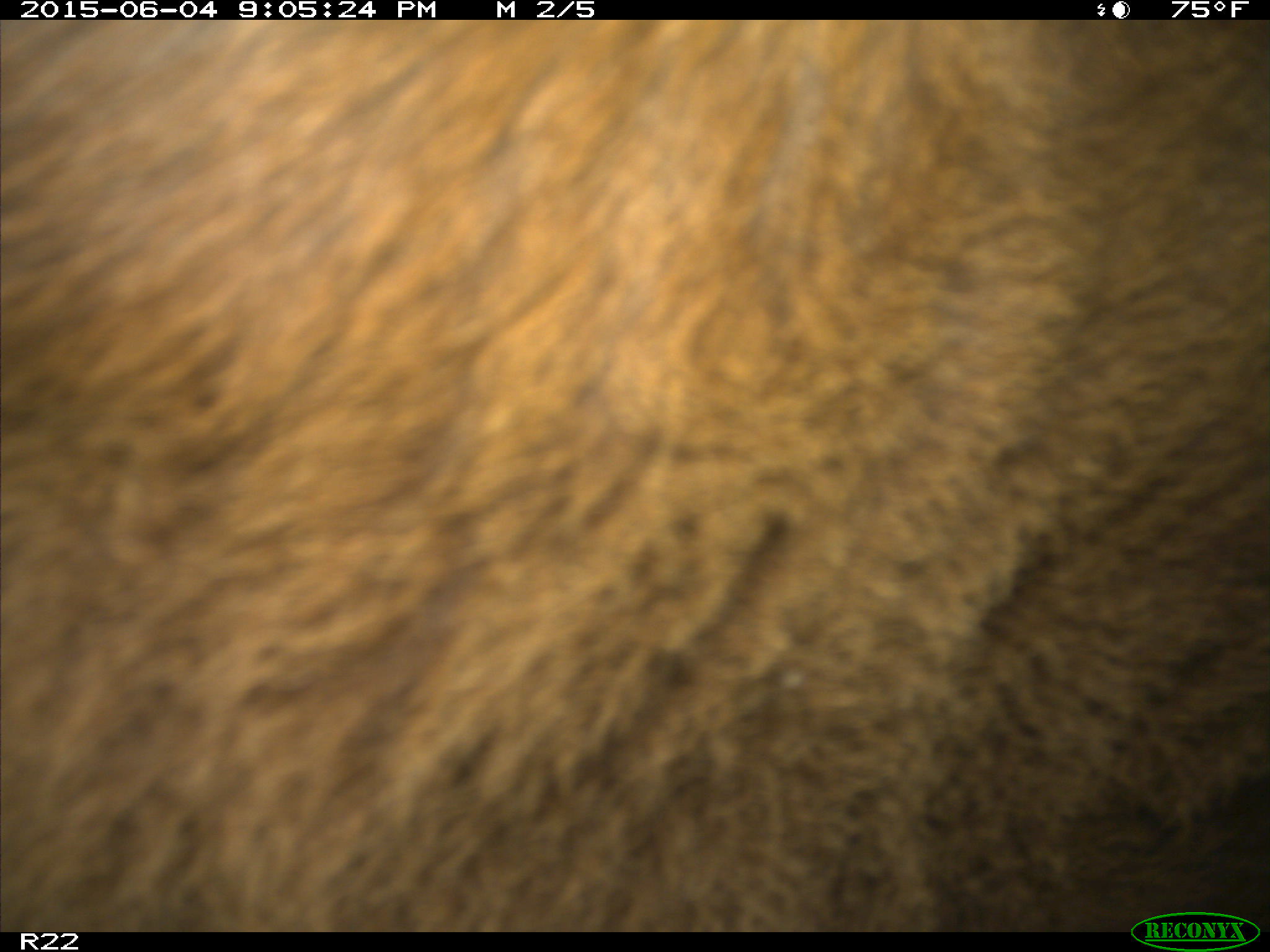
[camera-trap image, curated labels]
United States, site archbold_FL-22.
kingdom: Animalia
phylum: Chordata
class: Mammalia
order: Artiodactyla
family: Bovidae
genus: Bos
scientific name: Bos taurus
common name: domestic cow